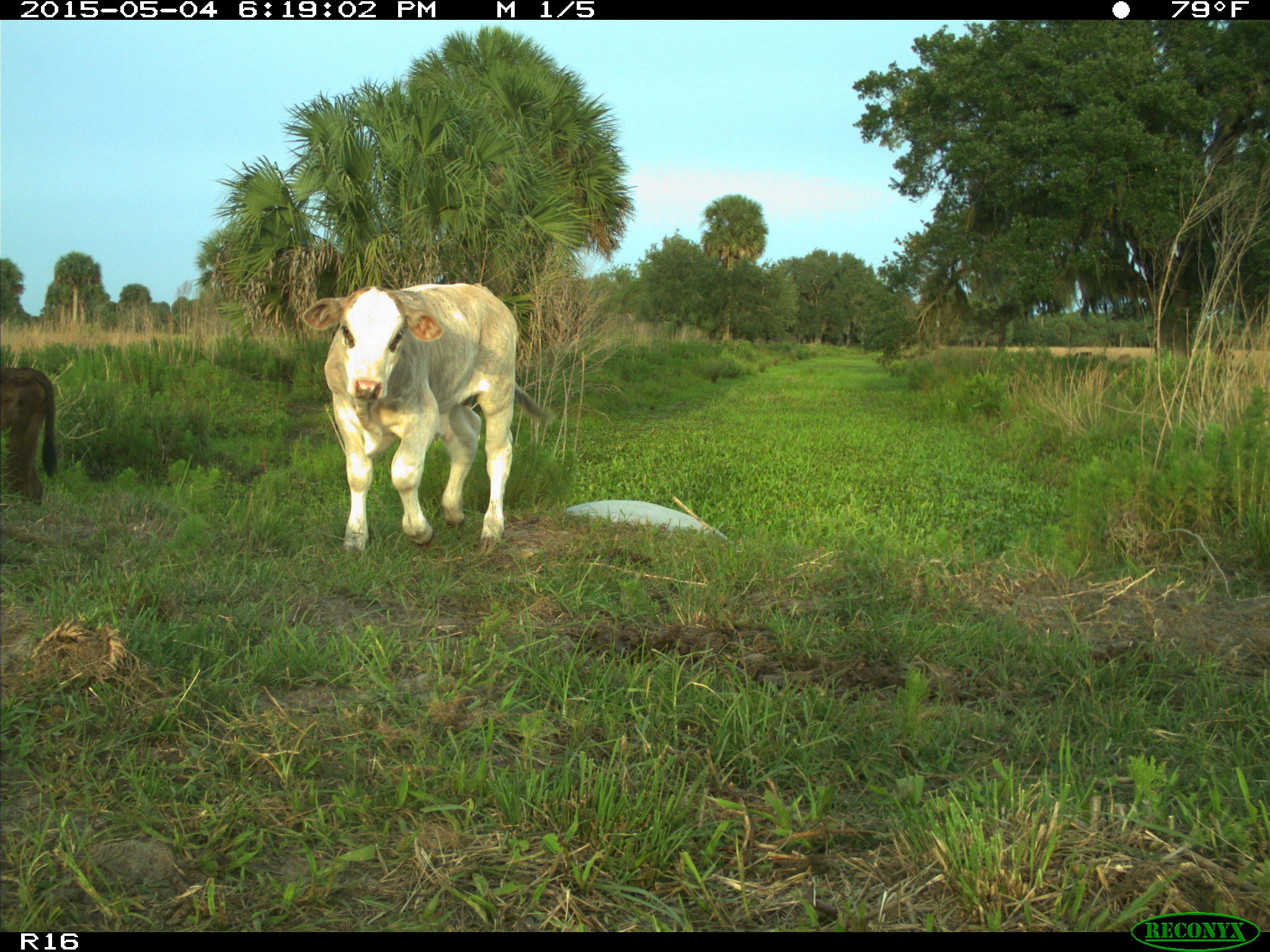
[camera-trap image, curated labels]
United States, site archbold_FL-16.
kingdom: Animalia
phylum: Chordata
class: Mammalia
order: Artiodactyla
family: Bovidae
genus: Bos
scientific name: Bos taurus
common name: domestic cow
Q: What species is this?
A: Bos taurus (domestic cow).